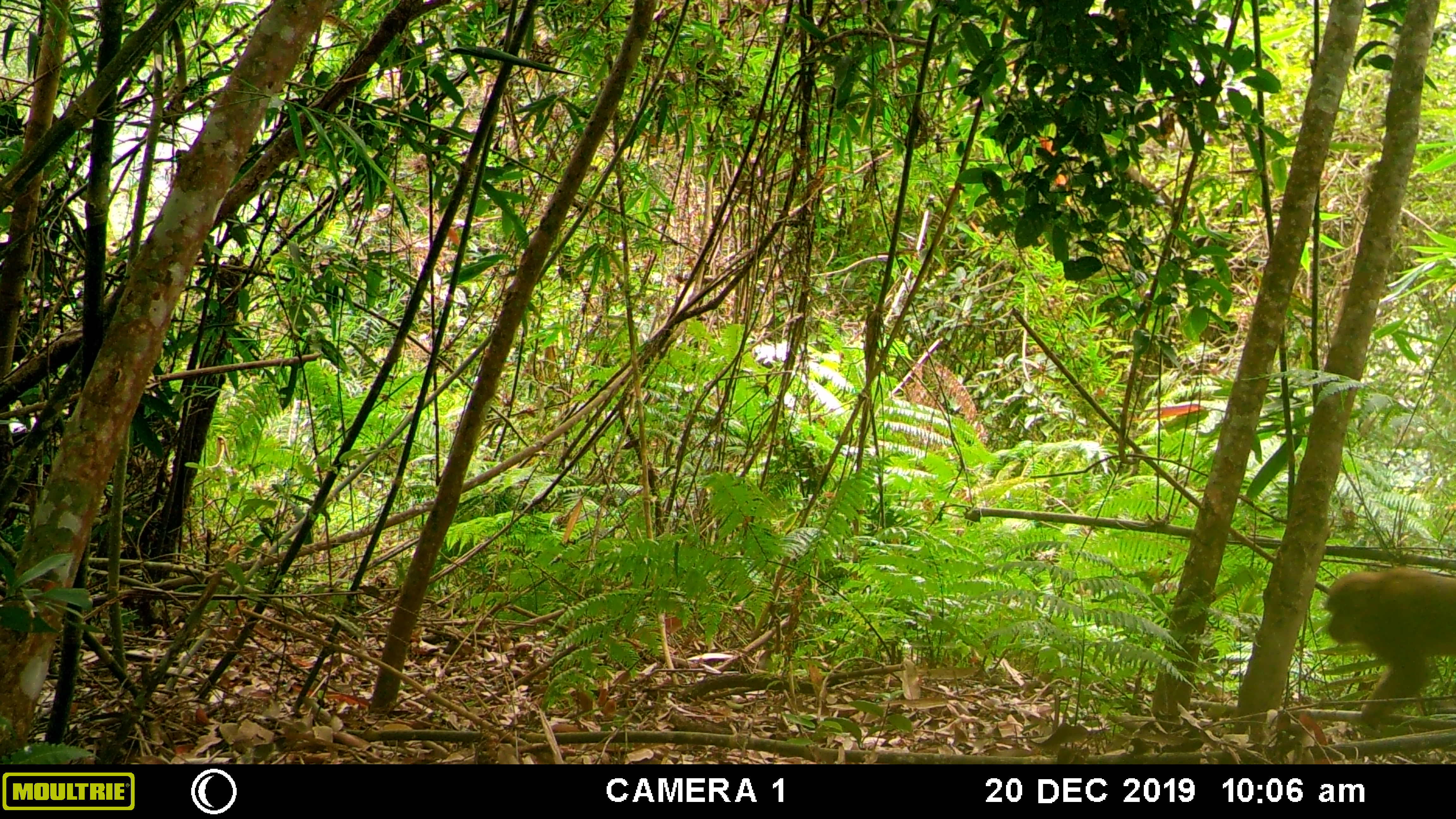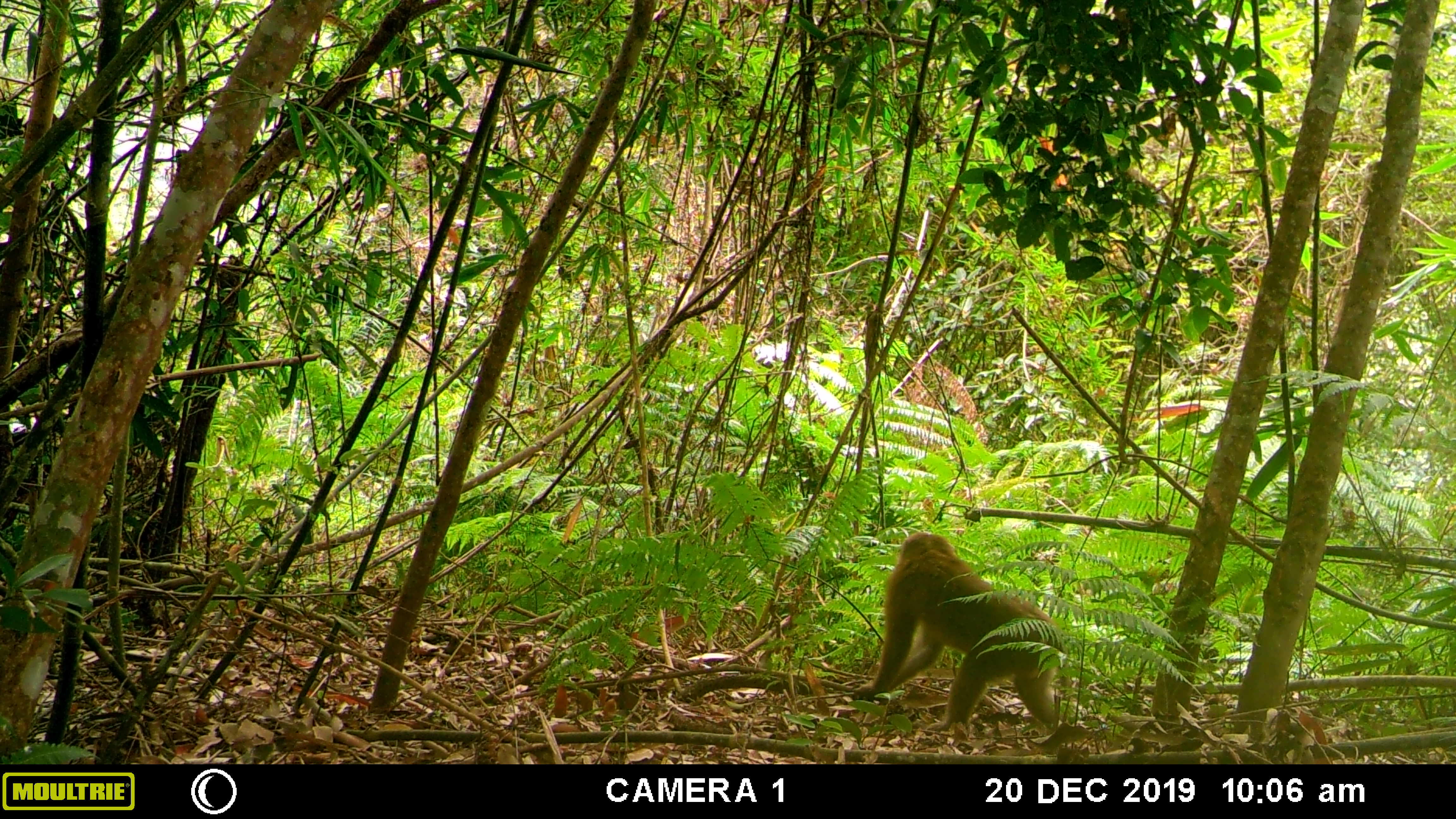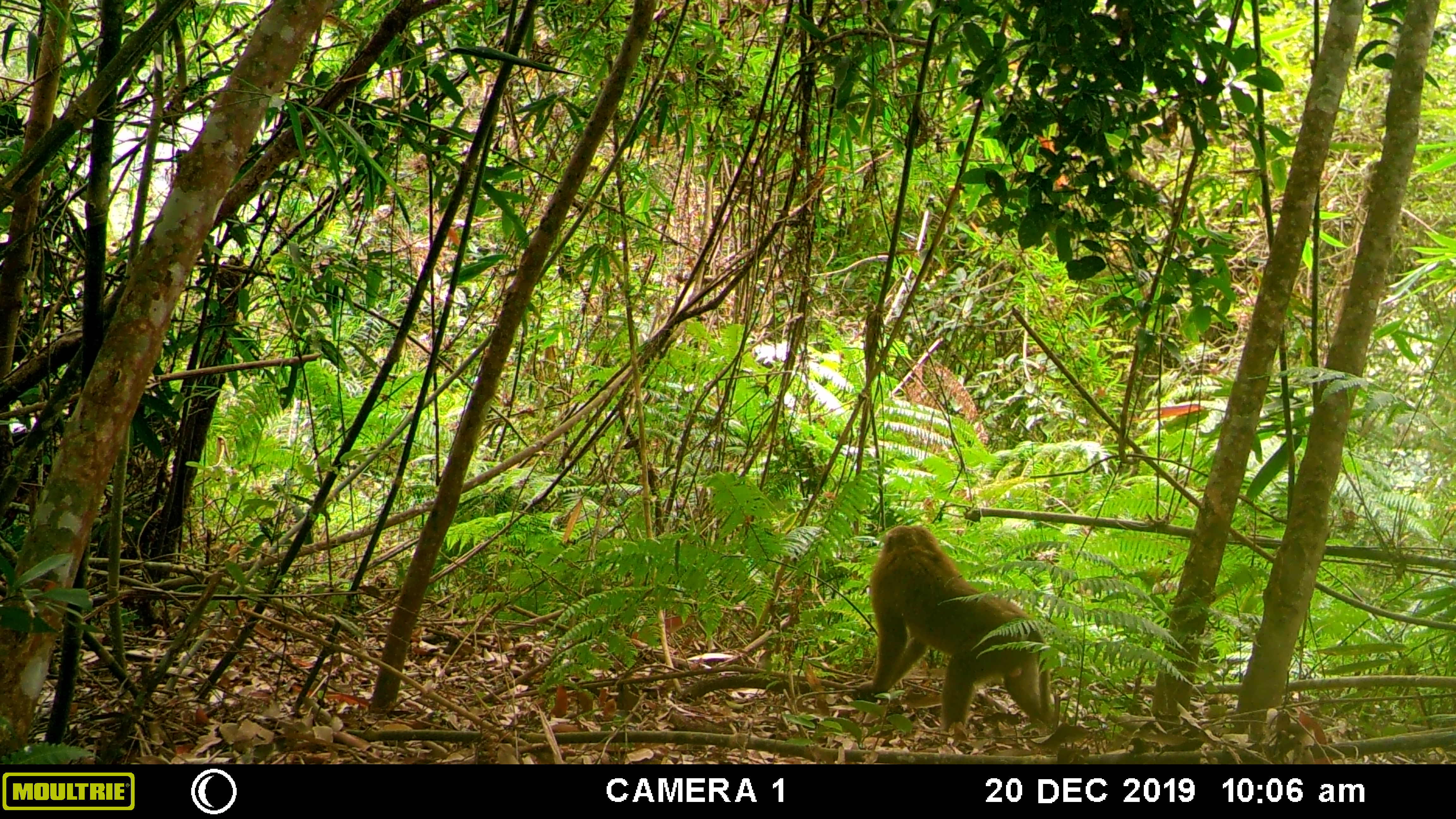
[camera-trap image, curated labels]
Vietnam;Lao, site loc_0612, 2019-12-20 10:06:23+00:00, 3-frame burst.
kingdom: Animalia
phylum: Chordata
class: Mammalia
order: Primates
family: Cercopithecidae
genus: Macaca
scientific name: Macaca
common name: macaques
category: assam or rhesus macaque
Assam or rhesus macaque (macaques) (Macaca). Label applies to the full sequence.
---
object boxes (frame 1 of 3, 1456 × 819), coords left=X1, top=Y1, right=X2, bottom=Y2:
assam or rhesus macaque: left=1322, top=564, right=1455, bottom=729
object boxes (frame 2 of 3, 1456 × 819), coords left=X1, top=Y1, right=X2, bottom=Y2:
assam or rhesus macaque: left=851, top=530, right=1063, bottom=734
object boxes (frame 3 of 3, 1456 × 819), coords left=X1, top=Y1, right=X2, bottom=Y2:
assam or rhesus macaque: left=856, top=522, right=1065, bottom=731